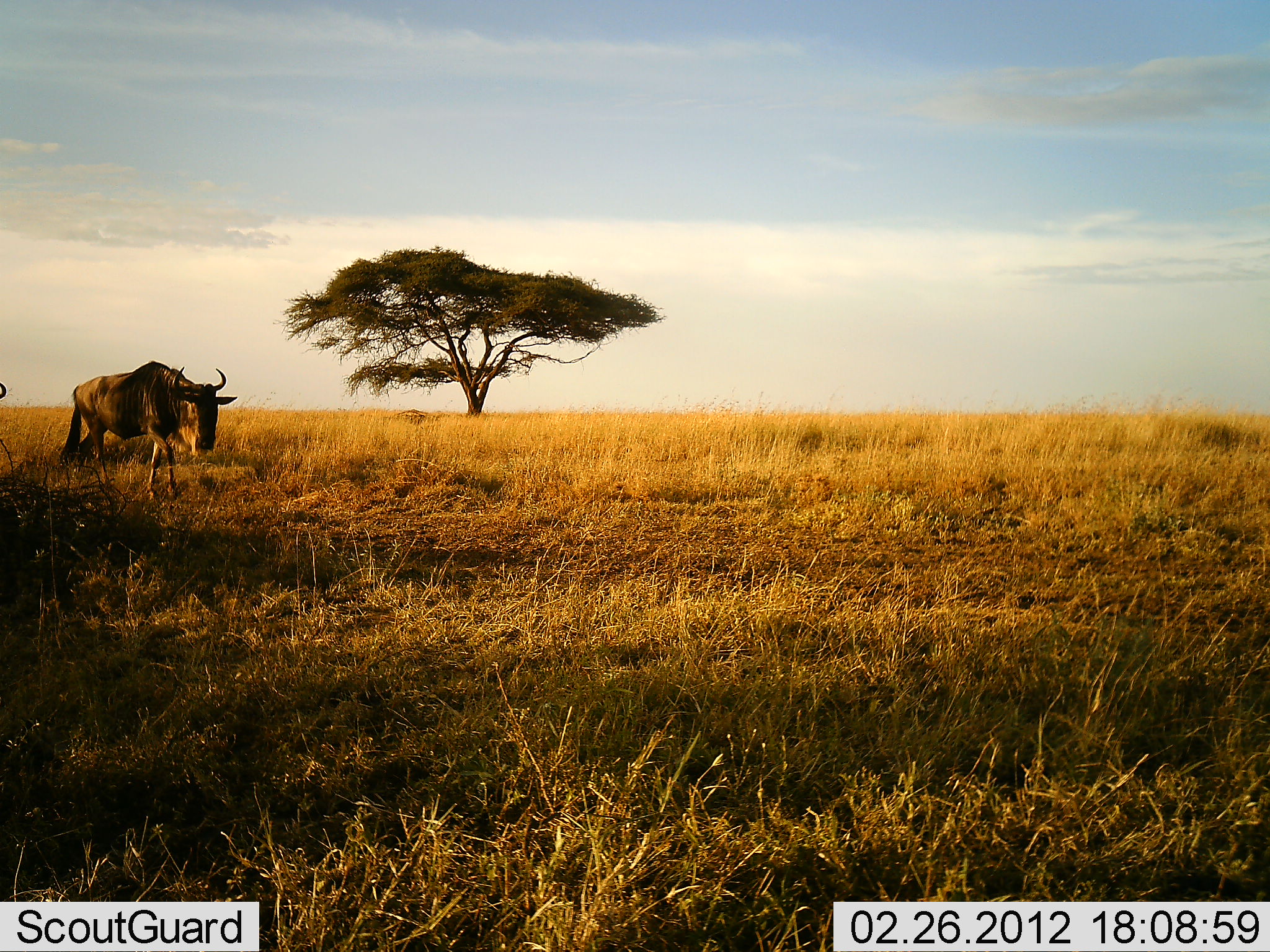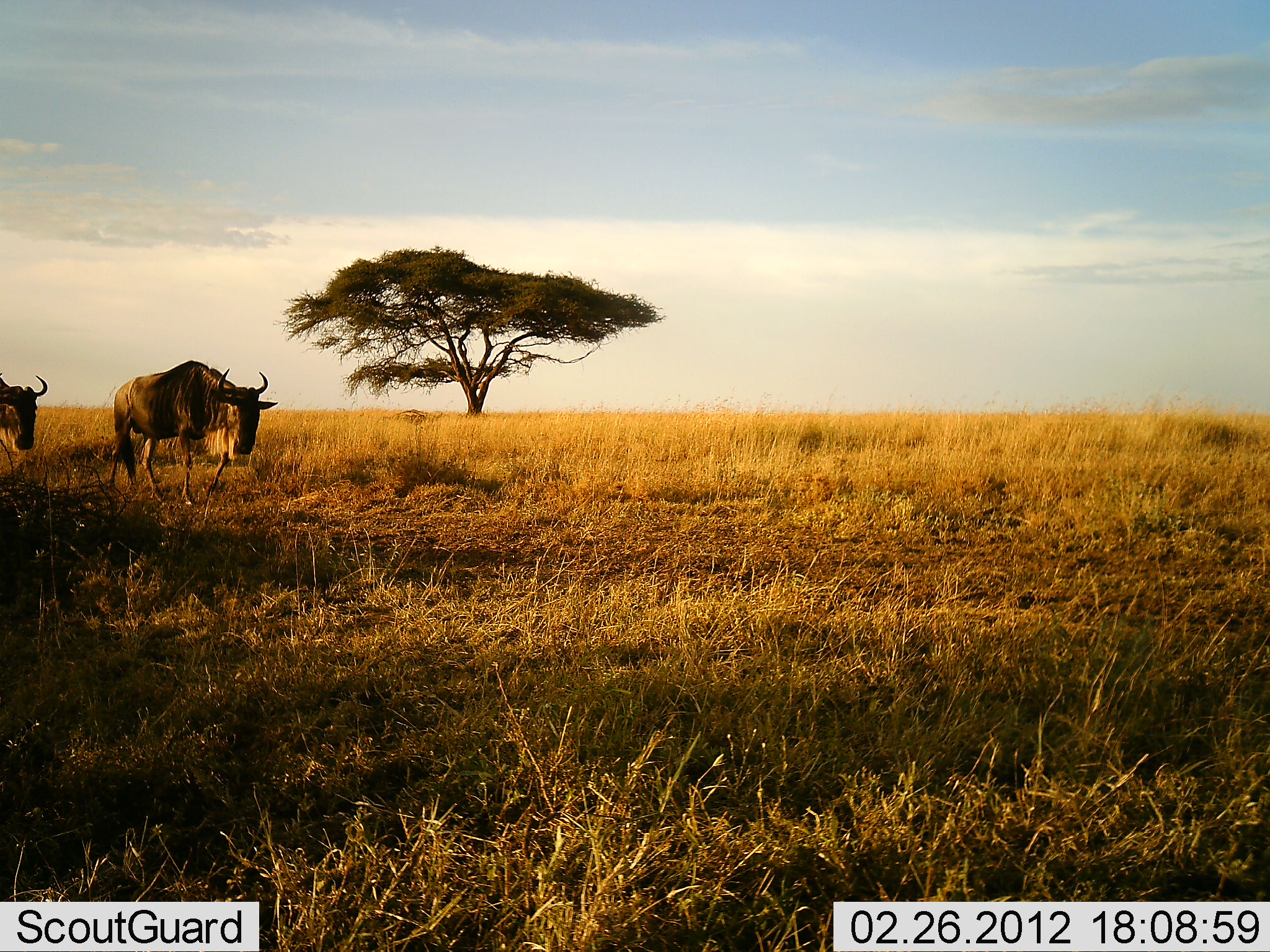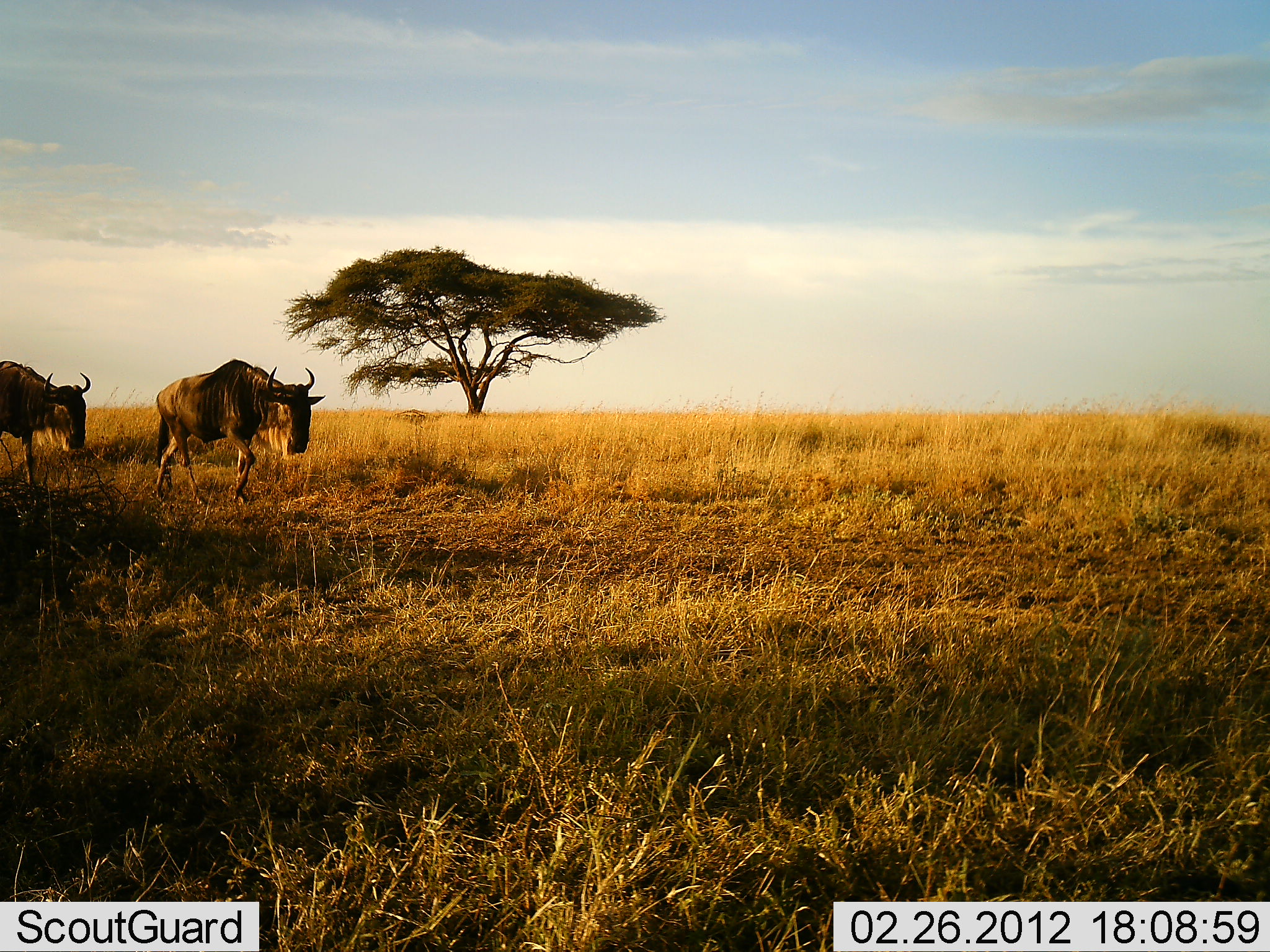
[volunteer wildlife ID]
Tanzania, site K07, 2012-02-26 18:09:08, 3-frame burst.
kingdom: Animalia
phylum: Chordata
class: Mammalia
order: Artiodactyla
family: Bovidae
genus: Connochaetes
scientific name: Connochaetes taurinus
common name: blue wildebeest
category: wildebeest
Wildebeest (blue wildebeest) (Connochaetes taurinus), count 2. Behavior (volunteer vote fractions): standing 0%, resting 0%, moving 100%, interacting 0%. Young present (vote fraction): 0%. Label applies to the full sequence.